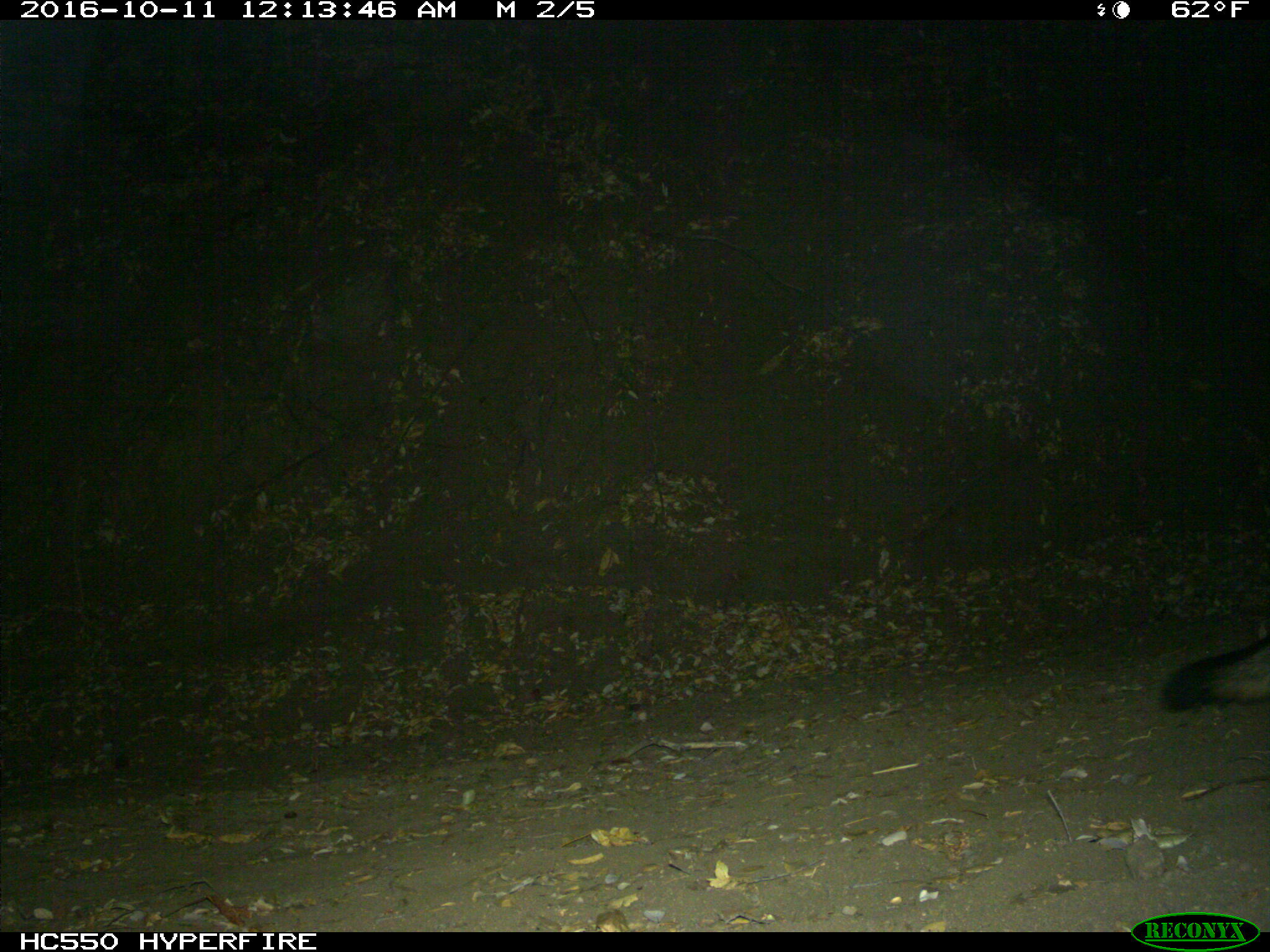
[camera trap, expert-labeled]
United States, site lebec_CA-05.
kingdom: Animalia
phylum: Chordata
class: Mammalia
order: Carnivora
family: Canidae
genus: Urocyon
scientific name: Urocyon cinereoargenteus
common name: gray fox